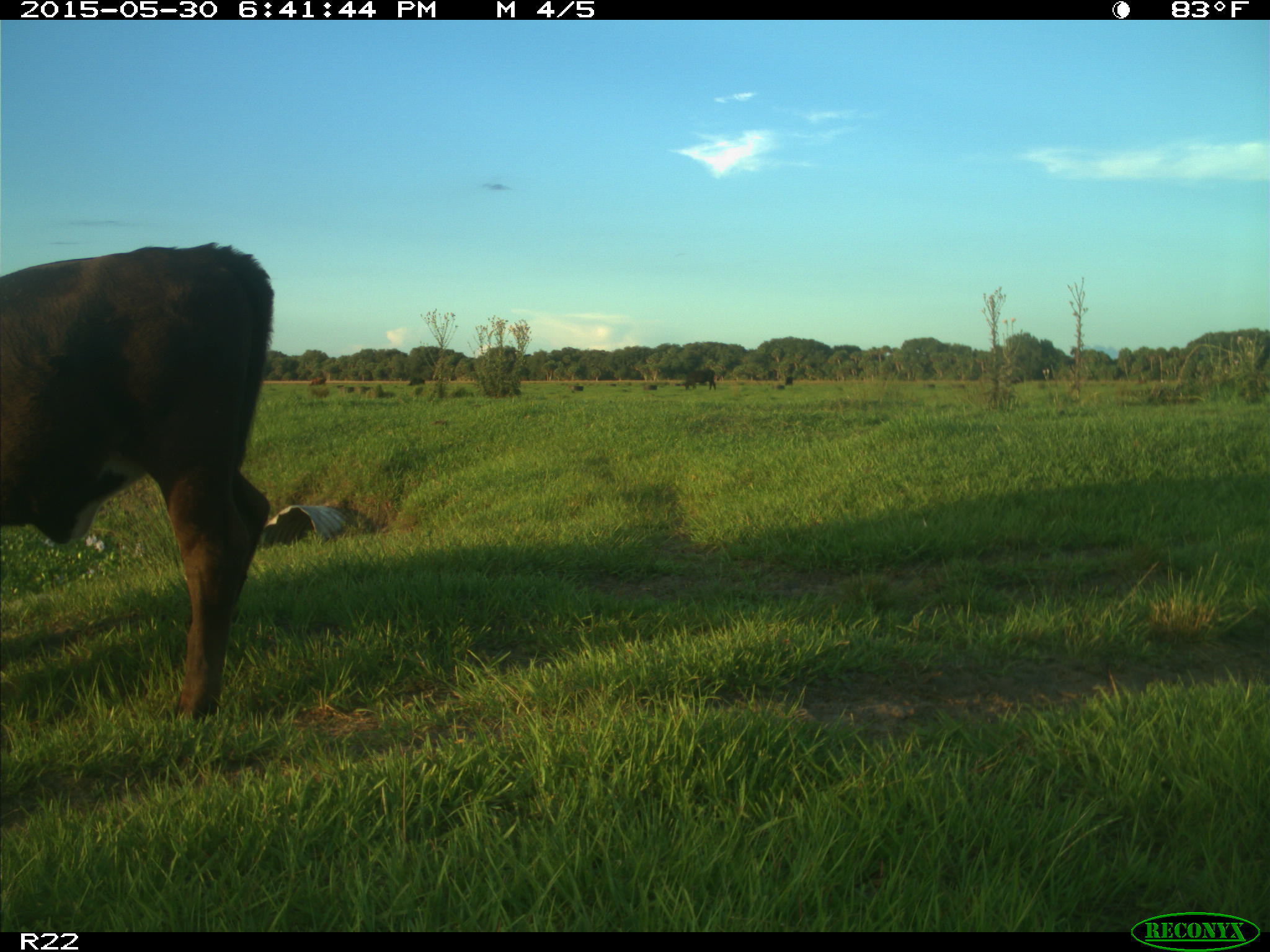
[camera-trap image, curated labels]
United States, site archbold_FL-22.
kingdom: Animalia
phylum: Chordata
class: Mammalia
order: Artiodactyla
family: Bovidae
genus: Bos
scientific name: Bos taurus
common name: domestic cow